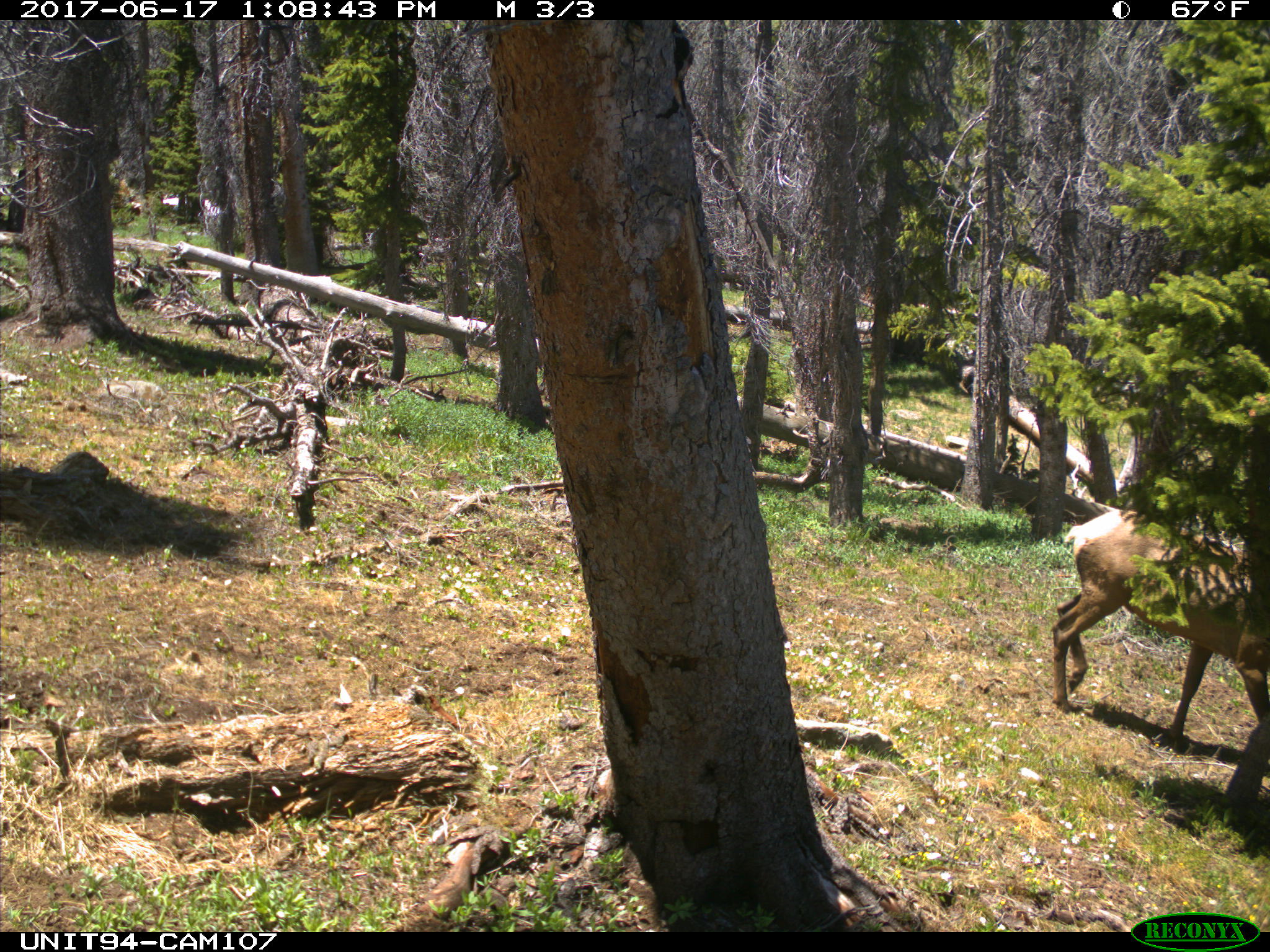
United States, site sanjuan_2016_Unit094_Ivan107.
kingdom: Animalia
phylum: Chordata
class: Mammalia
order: Artiodactyla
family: Cervidae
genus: Cervus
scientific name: Cervus elaphus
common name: red deer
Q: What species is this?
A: Cervus elaphus (red deer).